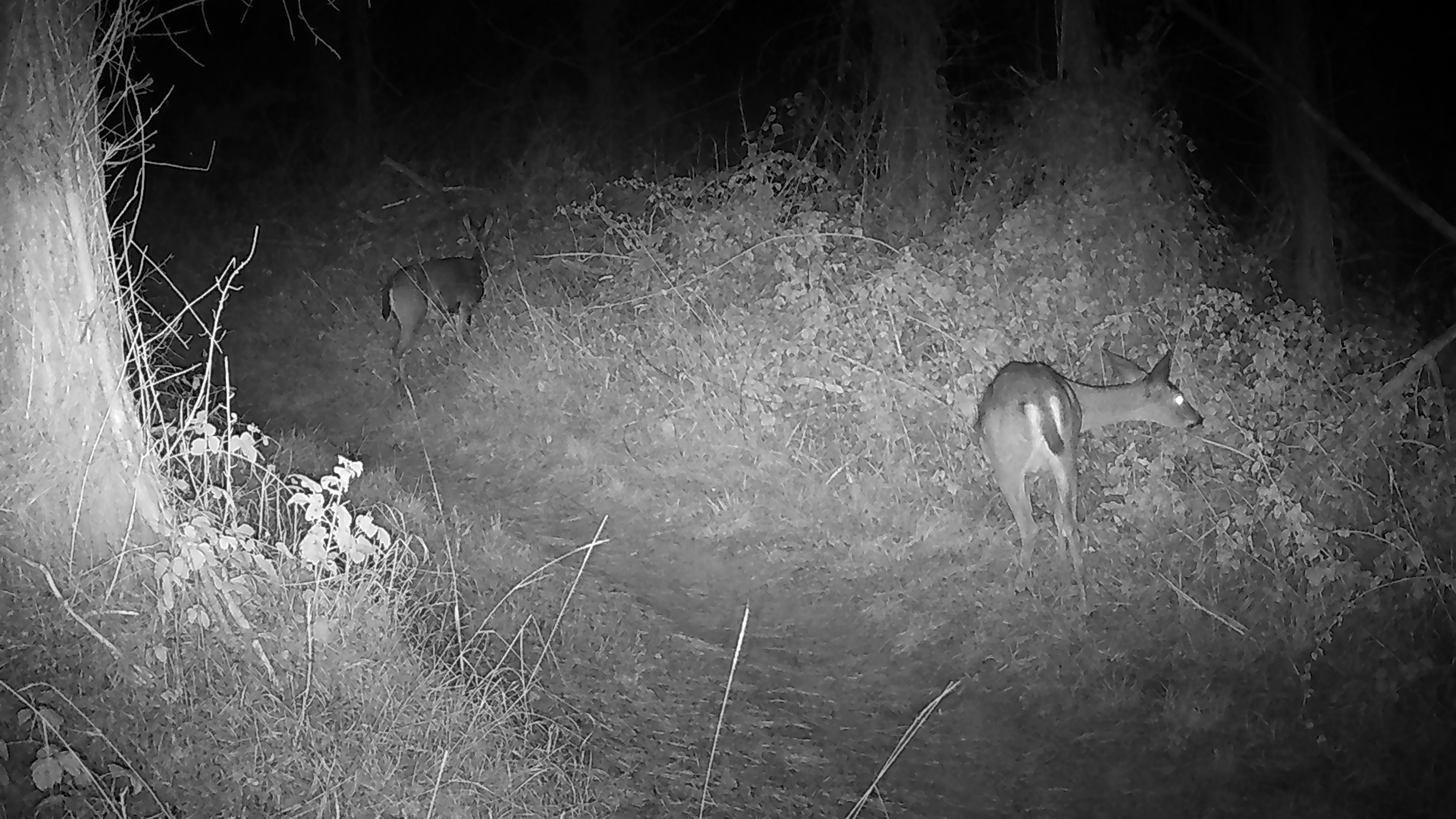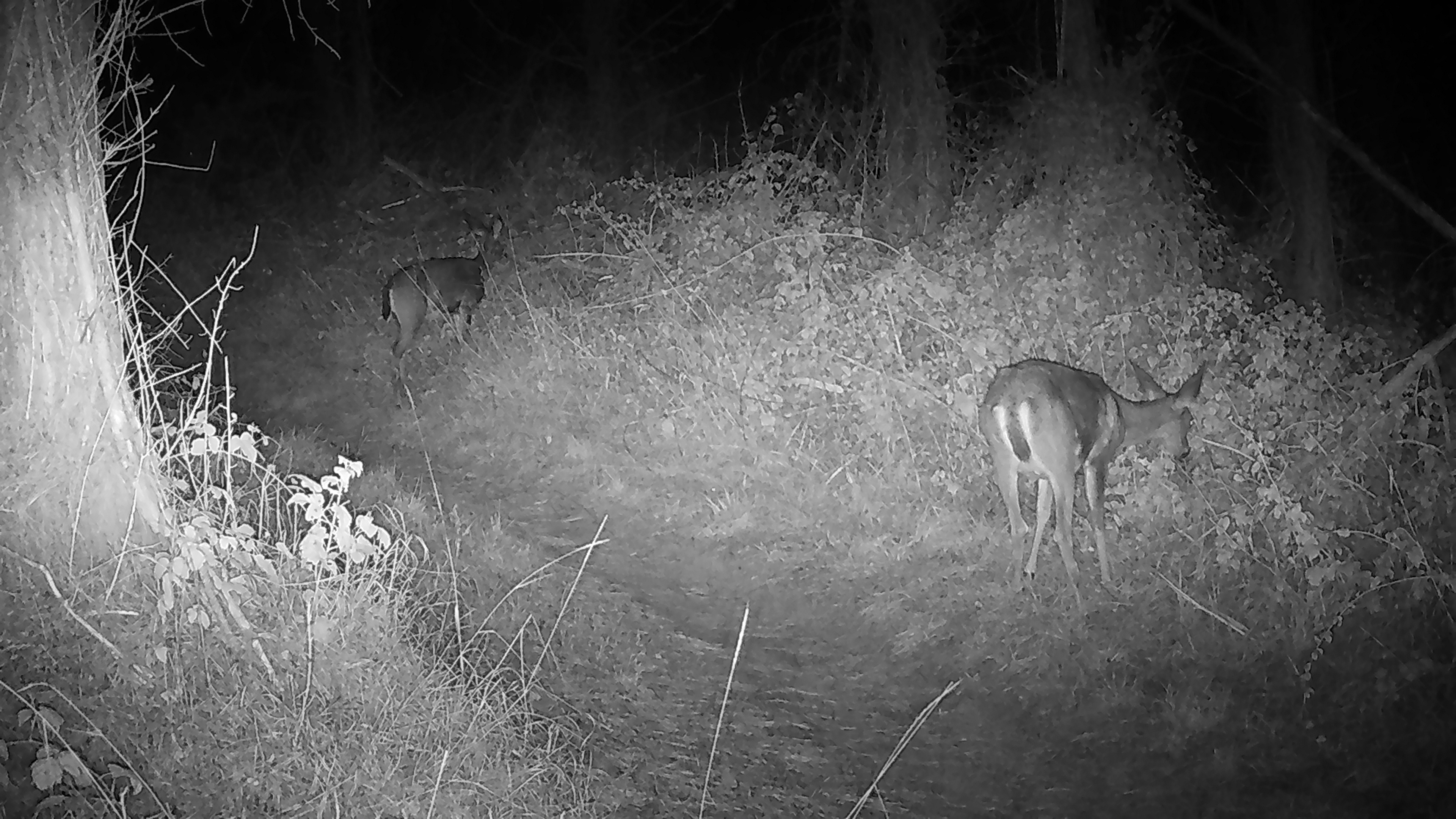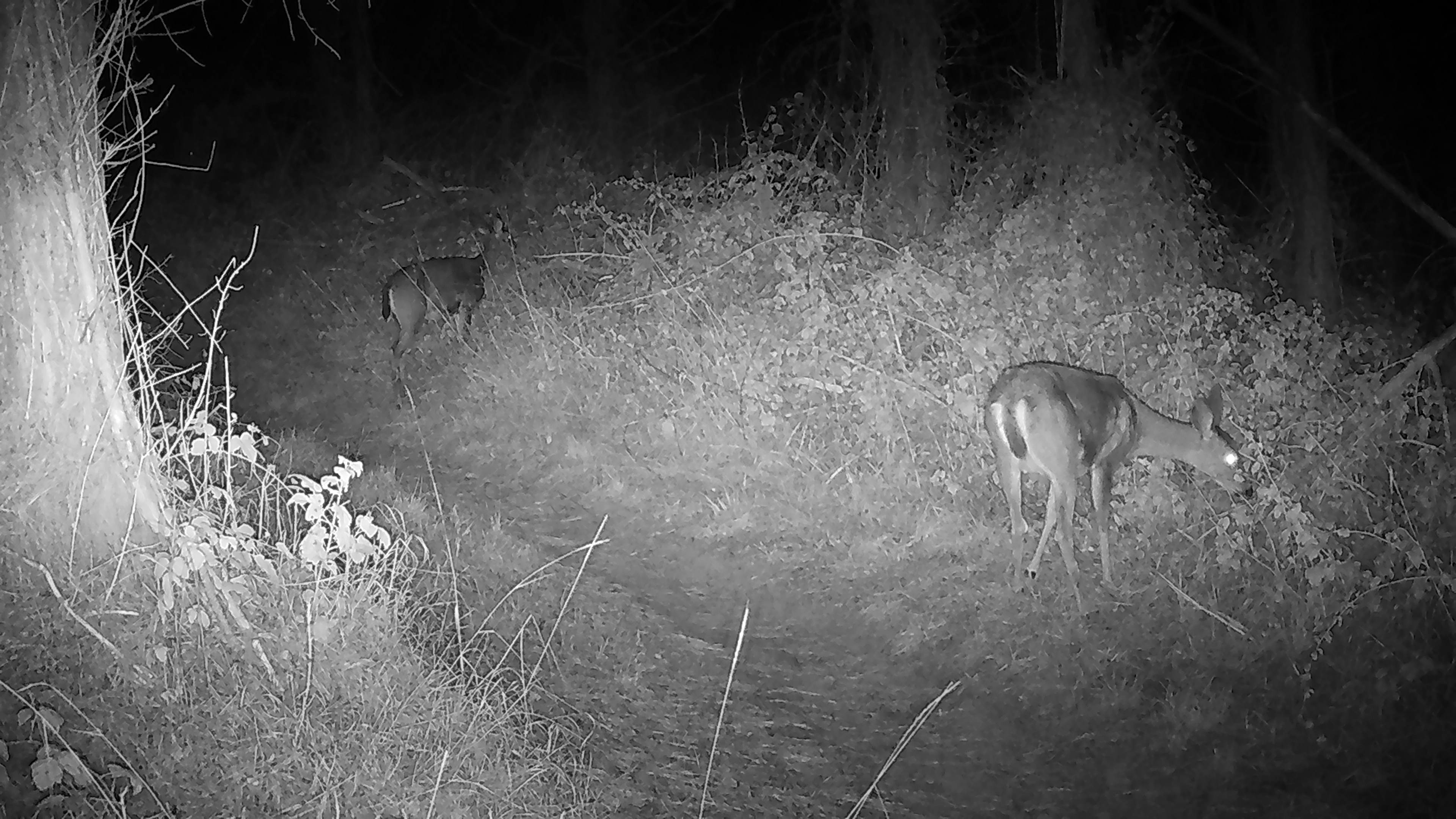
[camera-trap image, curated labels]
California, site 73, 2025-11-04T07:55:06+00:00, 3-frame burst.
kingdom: Animalia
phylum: Chordata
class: Mammalia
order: Artiodactyla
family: Cervidae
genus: Odocoileus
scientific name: Odocoileus hemionus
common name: mule deer